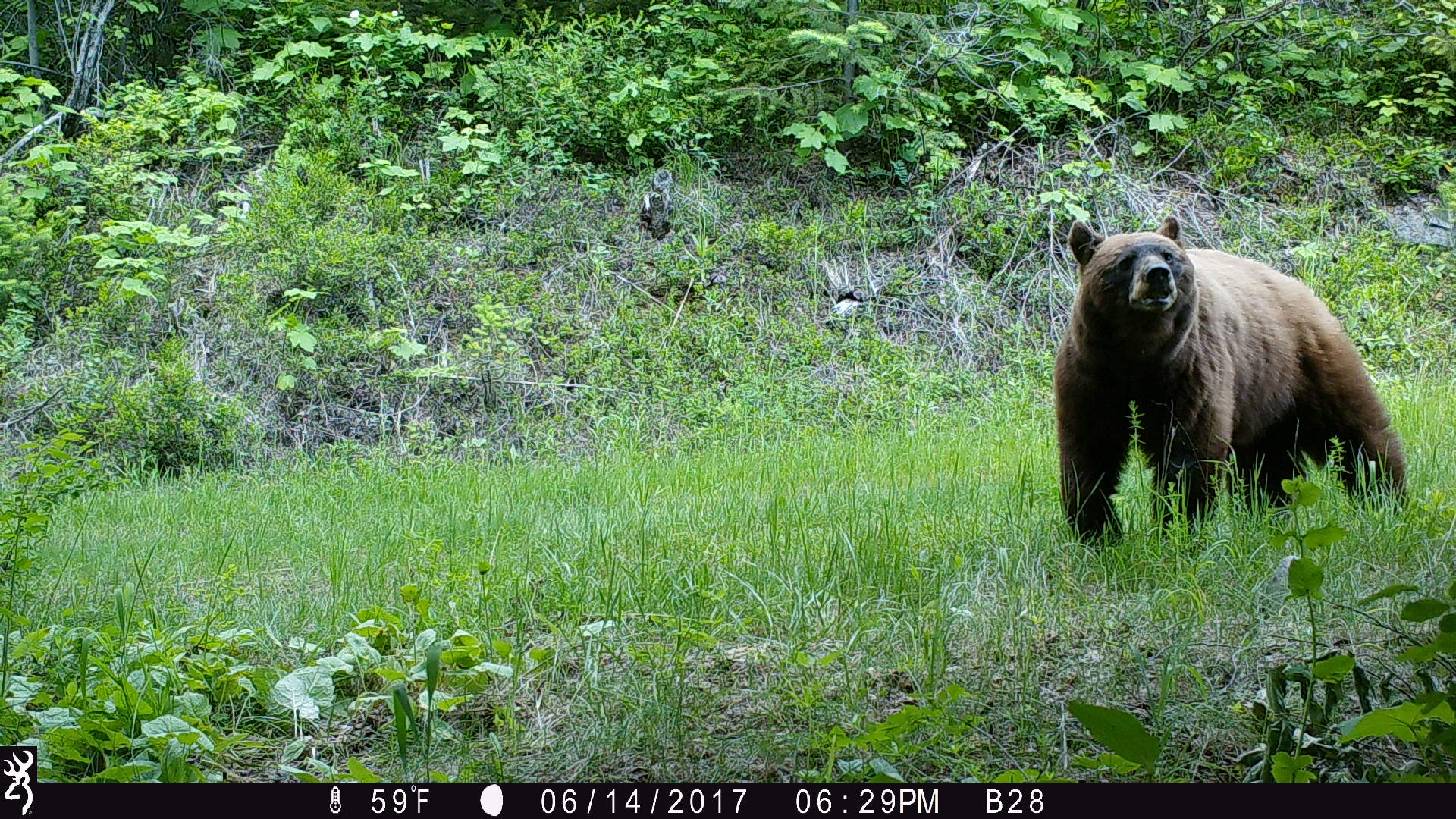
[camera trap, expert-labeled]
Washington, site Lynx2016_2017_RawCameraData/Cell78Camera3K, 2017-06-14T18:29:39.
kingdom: Animalia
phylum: Chordata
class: Mammalia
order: Carnivora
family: Ursidae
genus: Ursus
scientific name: Ursus americanus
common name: american black bear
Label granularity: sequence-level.